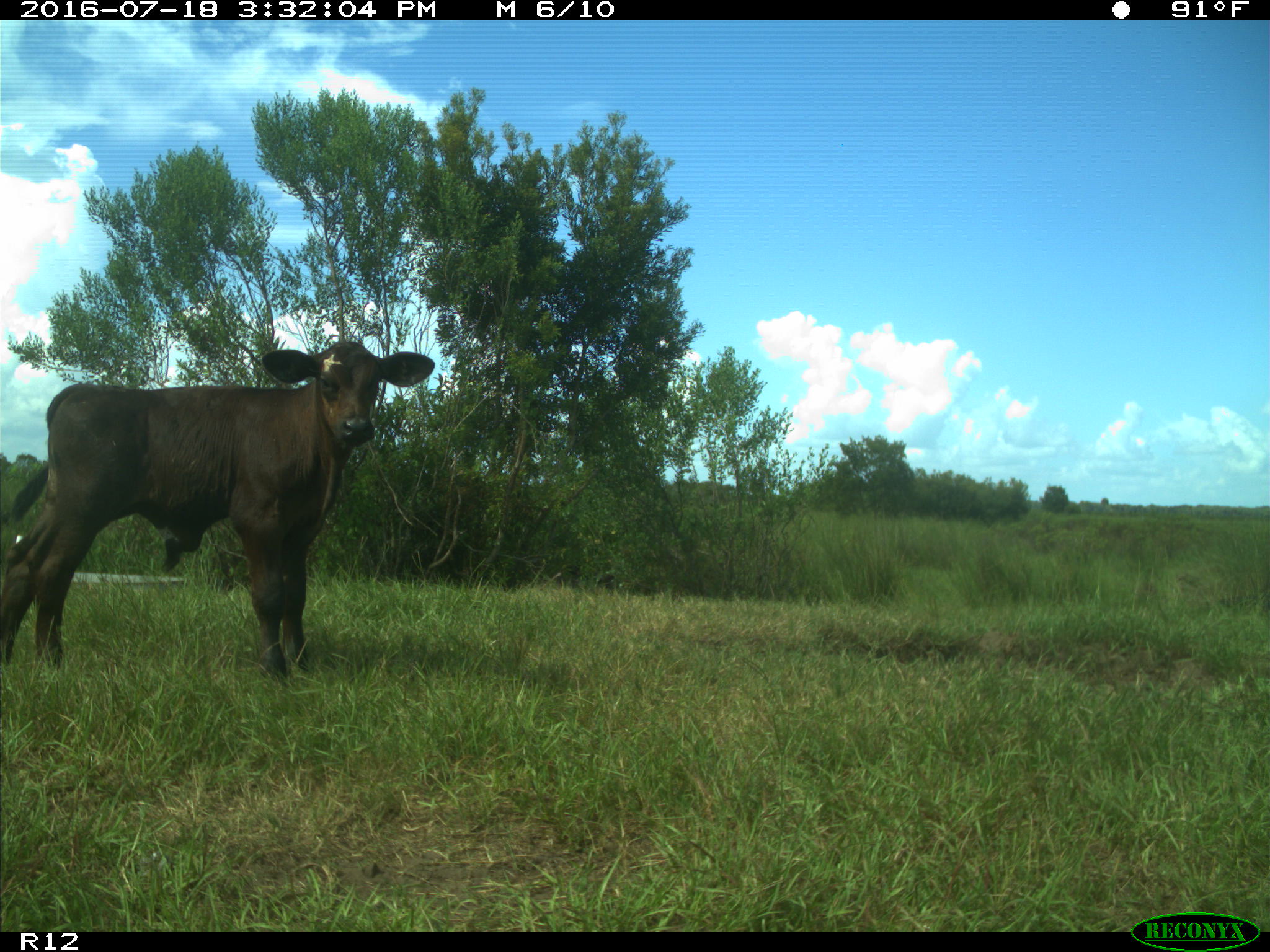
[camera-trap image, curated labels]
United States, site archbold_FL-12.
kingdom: Animalia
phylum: Chordata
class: Mammalia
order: Artiodactyla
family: Bovidae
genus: Bos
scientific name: Bos taurus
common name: domestic cow